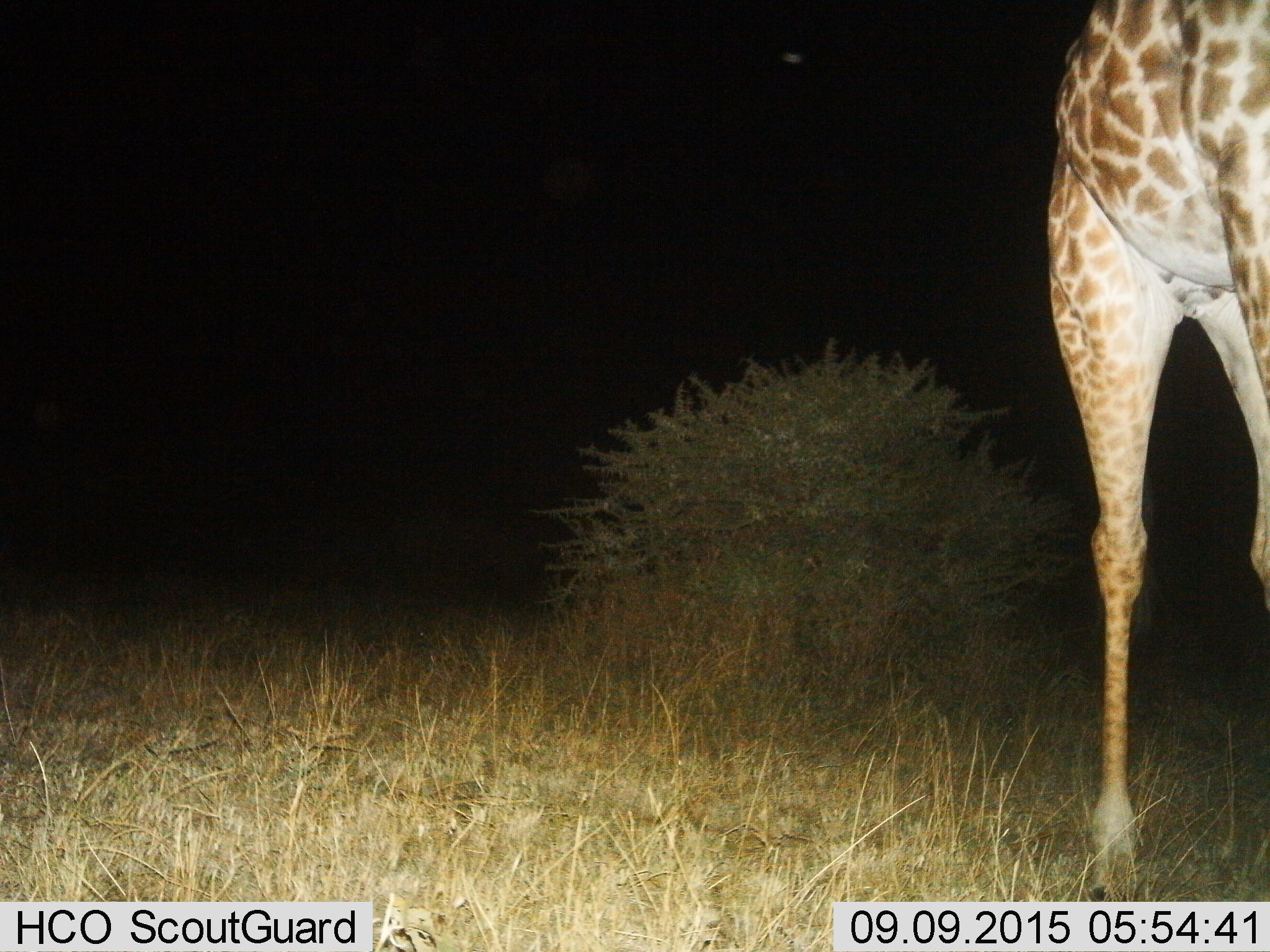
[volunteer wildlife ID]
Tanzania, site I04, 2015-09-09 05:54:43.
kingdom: Animalia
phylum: Chordata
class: Mammalia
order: Artiodactyla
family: Giraffidae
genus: Giraffa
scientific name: Giraffa camelopardalis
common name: giraffe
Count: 1.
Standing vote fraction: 90%.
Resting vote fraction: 0%.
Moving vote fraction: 20%.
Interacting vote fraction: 0%.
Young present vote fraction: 0%.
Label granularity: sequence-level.